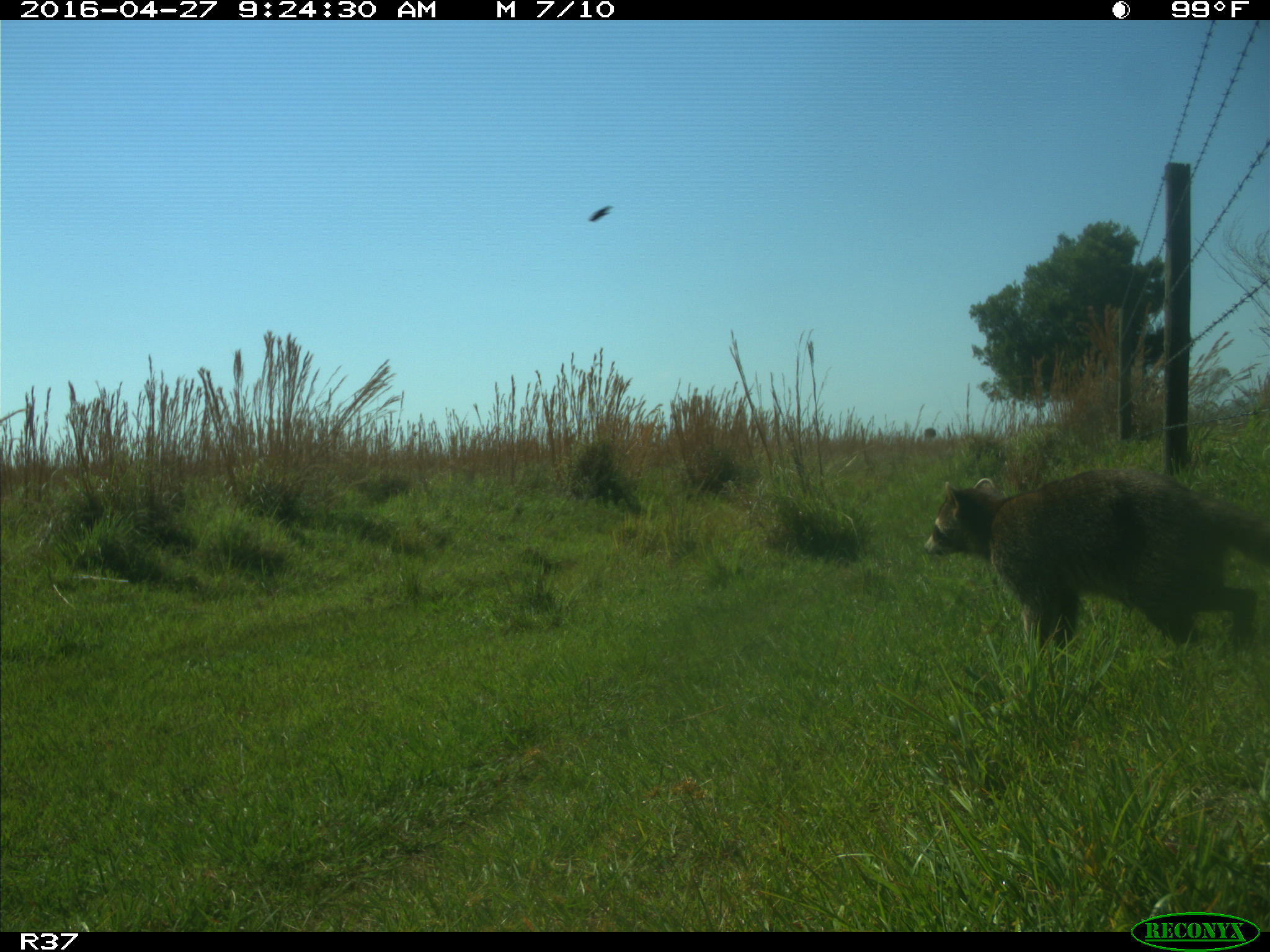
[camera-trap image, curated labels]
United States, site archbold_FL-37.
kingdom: Animalia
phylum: Chordata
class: Mammalia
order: Carnivora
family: Procyonidae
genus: Procyon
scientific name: Procyon lotor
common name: common raccoon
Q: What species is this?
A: Procyon lotor (common raccoon).